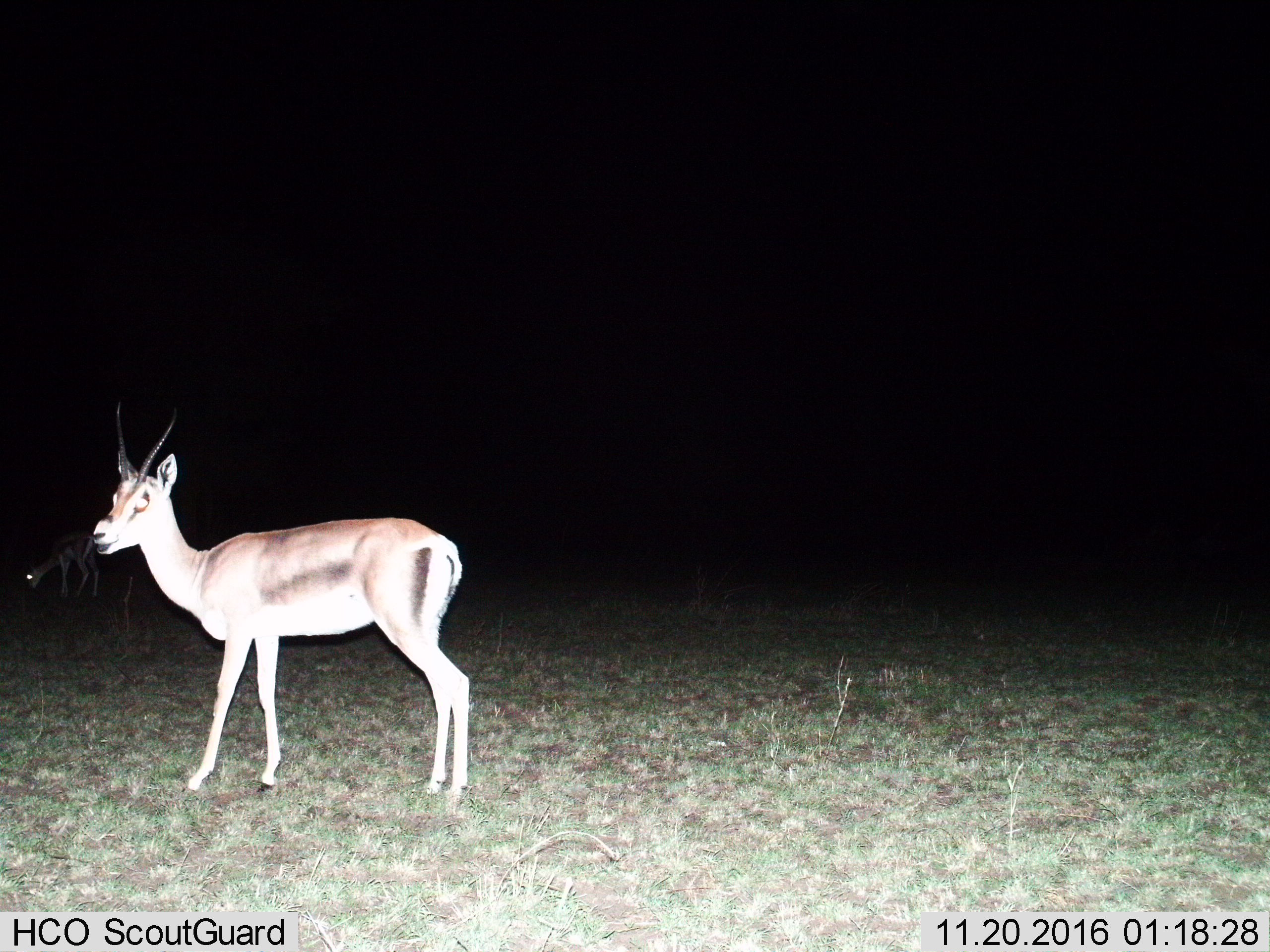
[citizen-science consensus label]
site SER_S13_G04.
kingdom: Animalia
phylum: Chordata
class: Mammalia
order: Artiodactyla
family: Bovidae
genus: Eudorcas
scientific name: Eudorcas thomsonii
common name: thomson's gazelle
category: gazellethomsons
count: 2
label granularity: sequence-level